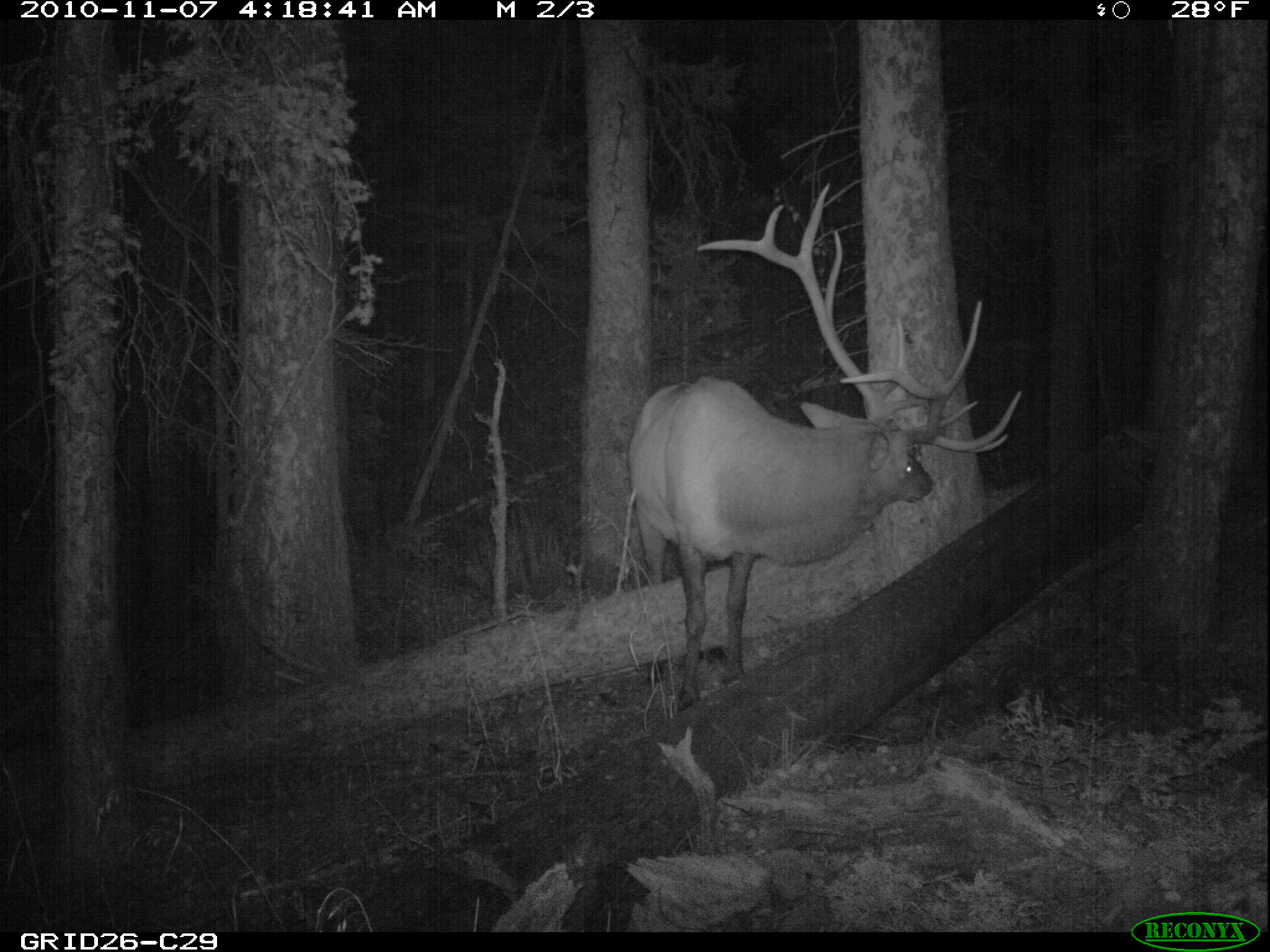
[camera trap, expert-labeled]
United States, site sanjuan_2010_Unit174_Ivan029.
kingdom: Animalia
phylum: Chordata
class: Mammalia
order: Artiodactyla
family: Cervidae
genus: Cervus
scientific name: Cervus elaphus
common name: red deer